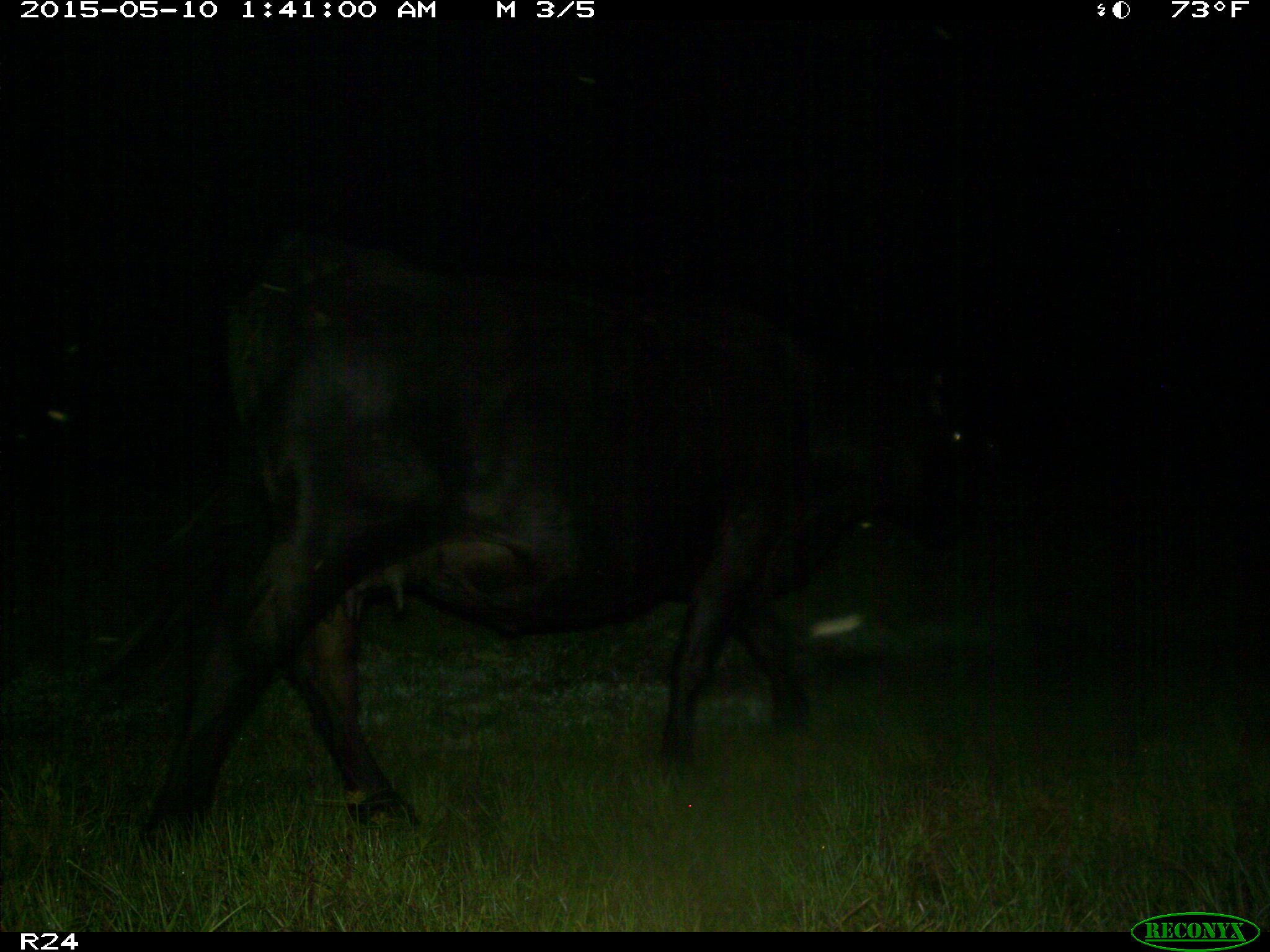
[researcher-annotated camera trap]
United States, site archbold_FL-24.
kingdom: Animalia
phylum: Chordata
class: Mammalia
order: Artiodactyla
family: Bovidae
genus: Bos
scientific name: Bos taurus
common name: domestic cow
Bos taurus (domestic cow).